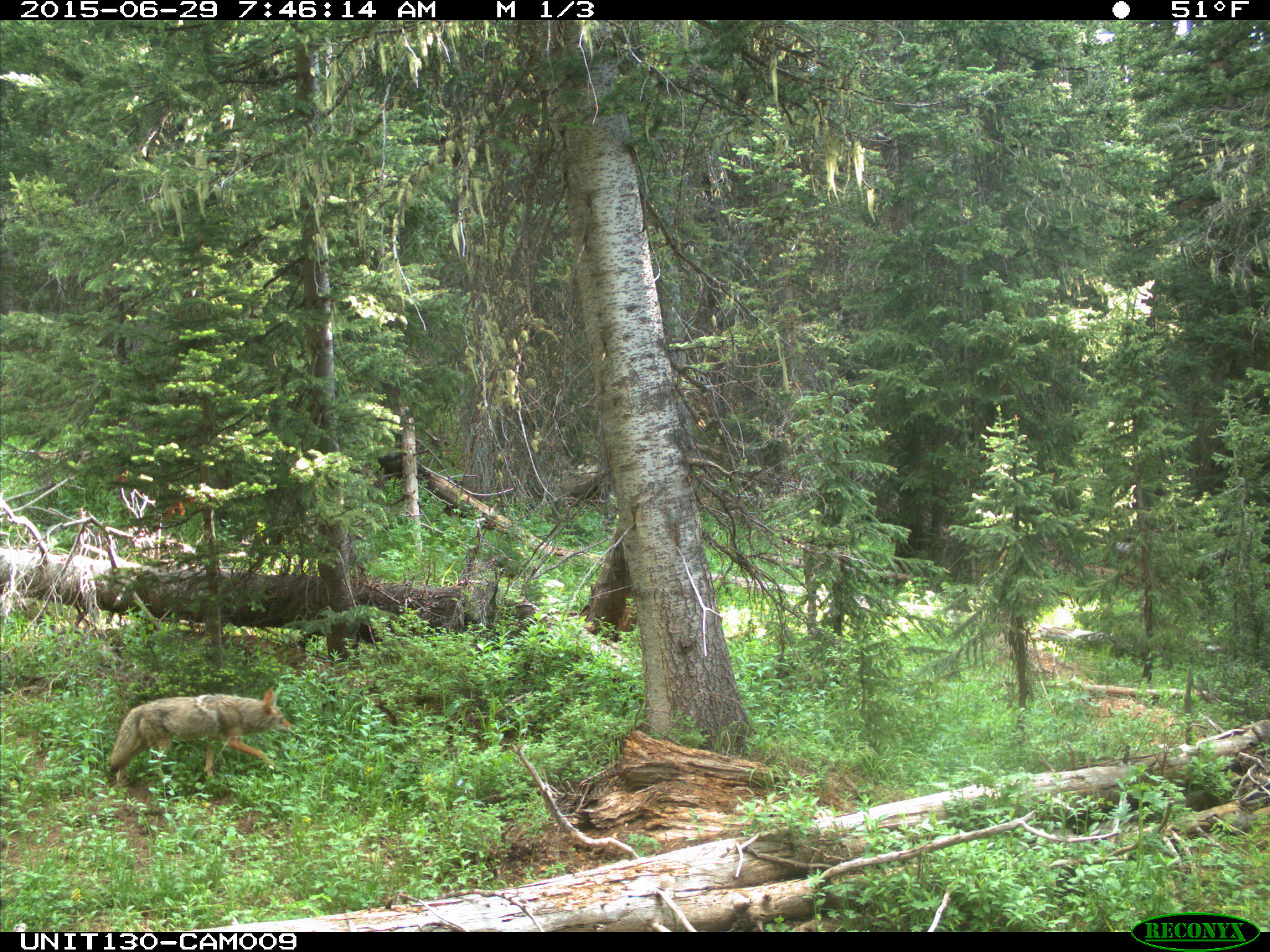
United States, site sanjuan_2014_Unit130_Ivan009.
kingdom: Animalia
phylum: Chordata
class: Mammalia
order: Carnivora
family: Canidae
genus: Canis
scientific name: Canis latrans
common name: coyote